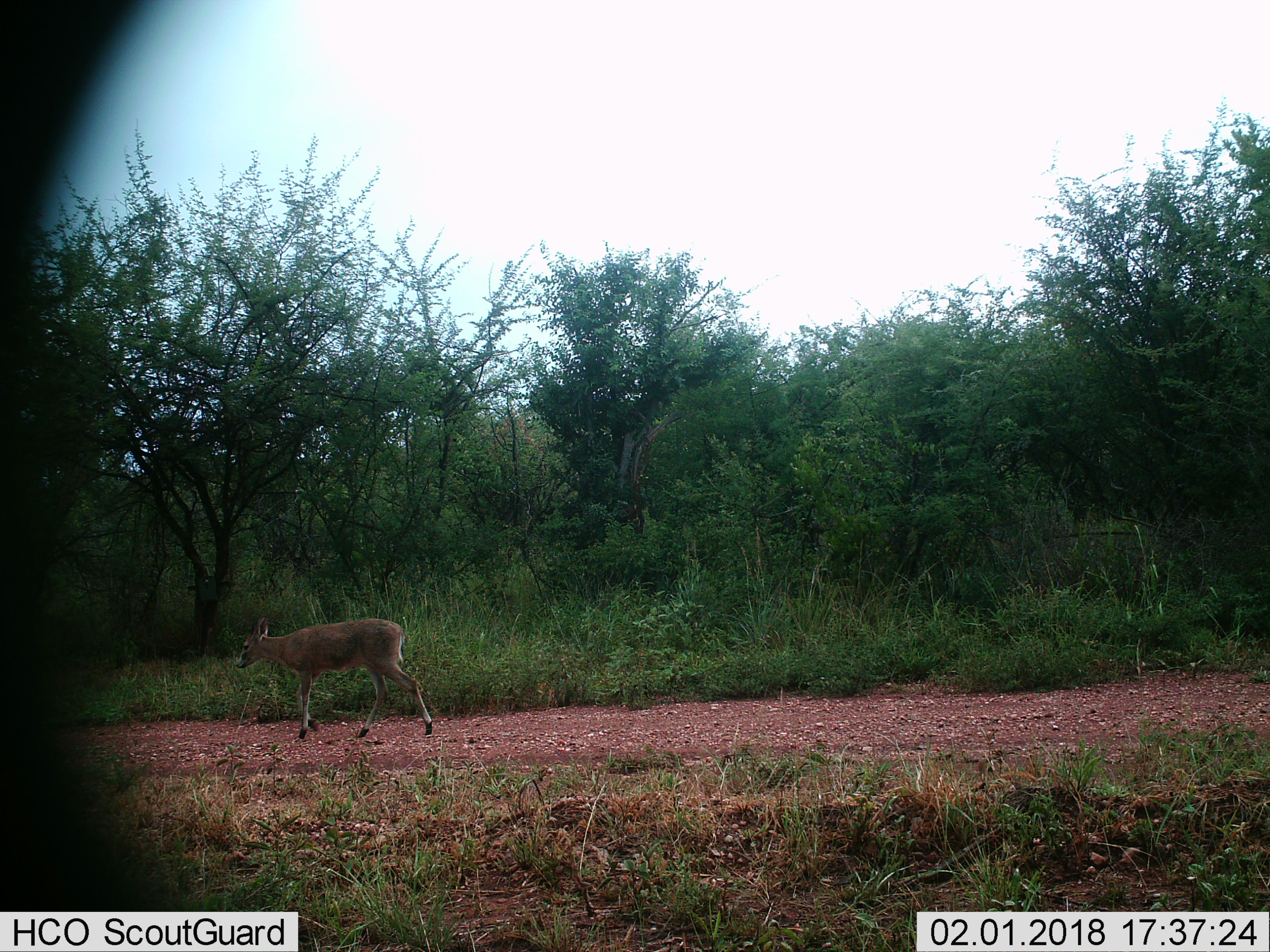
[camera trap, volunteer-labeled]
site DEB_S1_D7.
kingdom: Animalia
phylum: Chordata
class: Mammalia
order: Artiodactyla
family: Bovidae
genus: Sylvicapra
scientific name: Sylvicapra grimmia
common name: common duiker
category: duikercommongrey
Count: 1.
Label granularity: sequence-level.